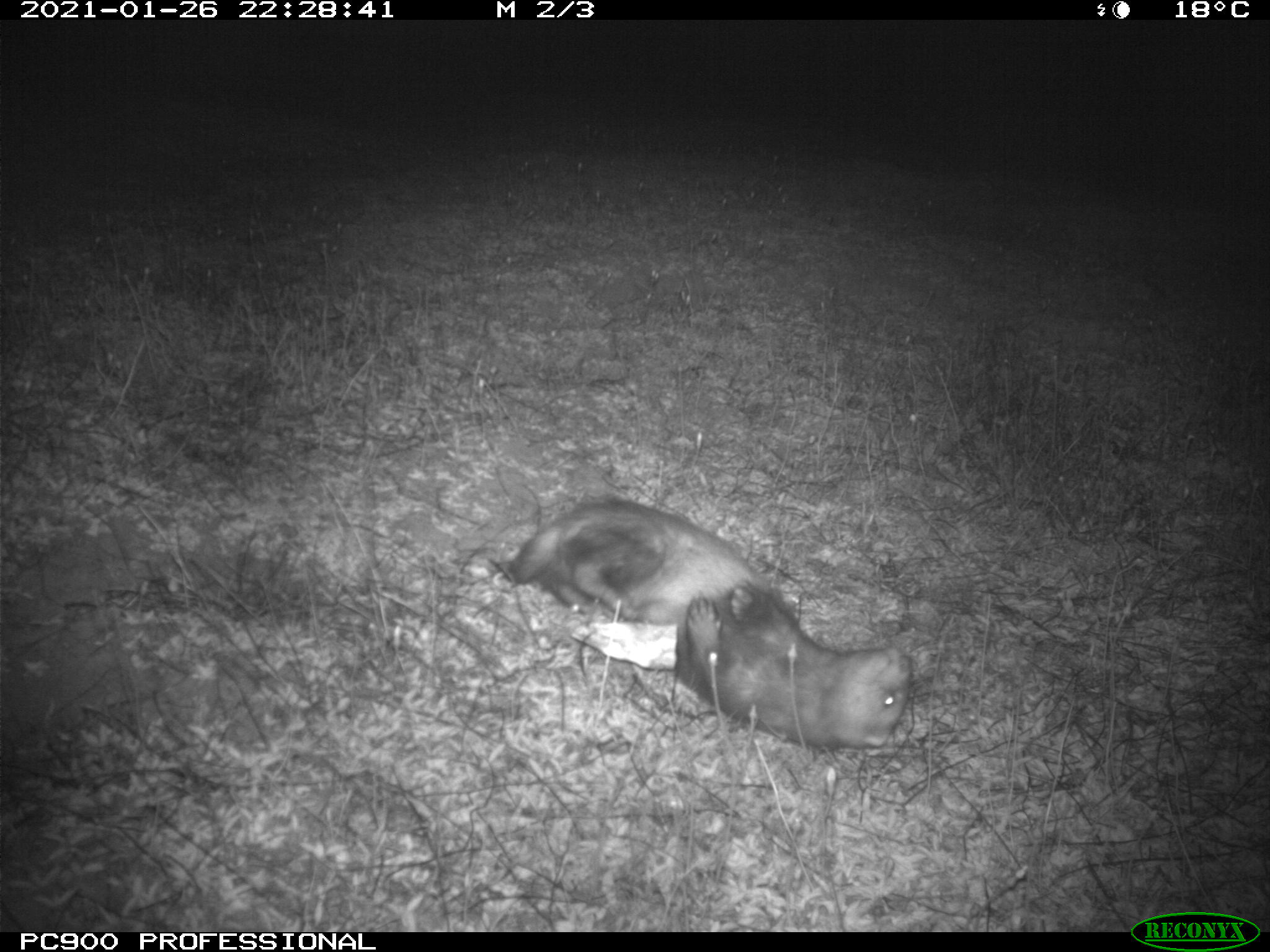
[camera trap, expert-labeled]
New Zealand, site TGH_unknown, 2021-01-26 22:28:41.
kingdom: Animalia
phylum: Chordata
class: Mammalia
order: Carnivora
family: Mustelidae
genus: Mustela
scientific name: Mustela furo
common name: ferret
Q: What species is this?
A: Ferret (Mustela furo).